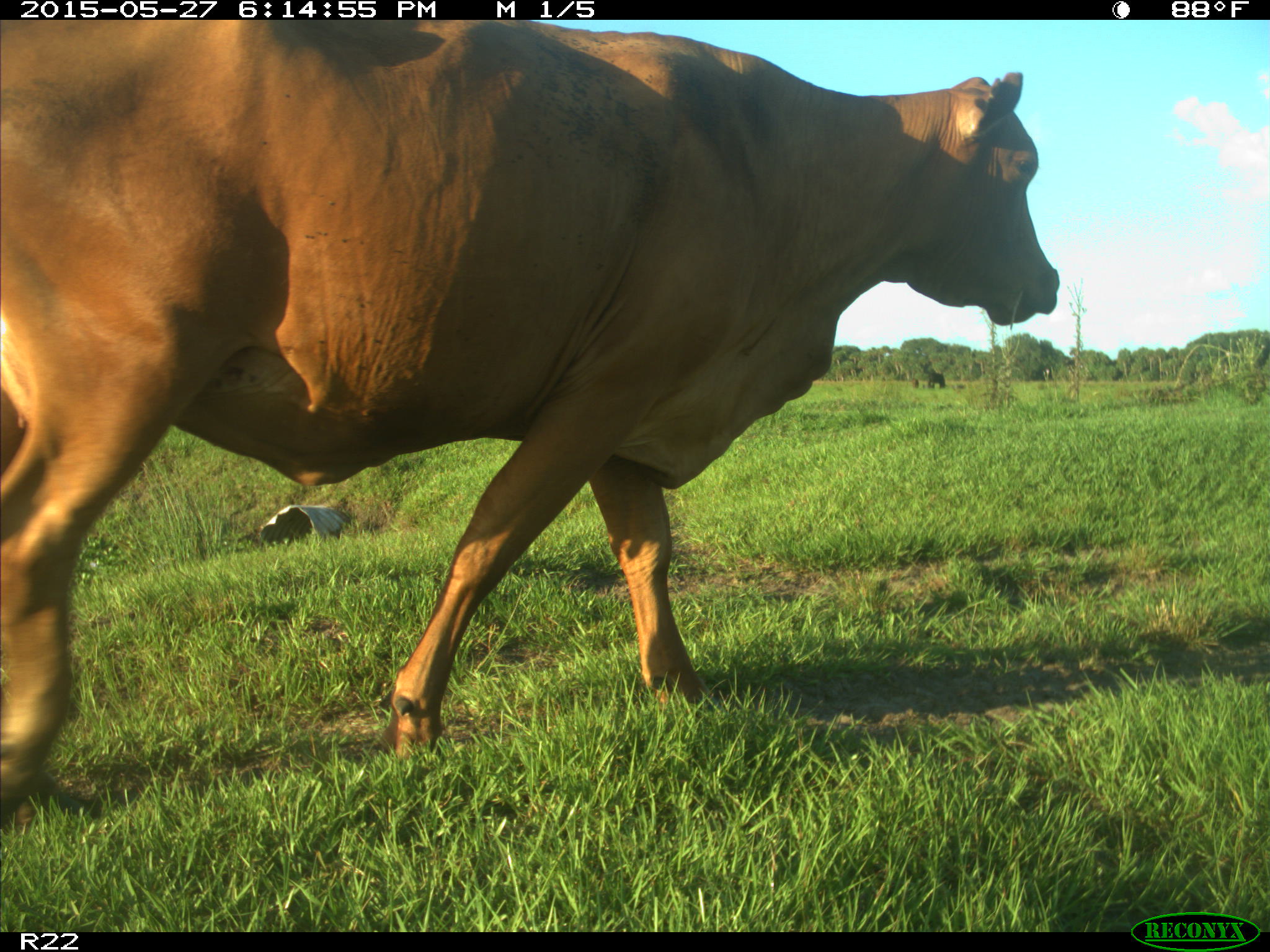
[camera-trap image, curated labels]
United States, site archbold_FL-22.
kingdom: Animalia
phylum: Chordata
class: Mammalia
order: Artiodactyla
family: Bovidae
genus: Bos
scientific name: Bos taurus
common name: domestic cow